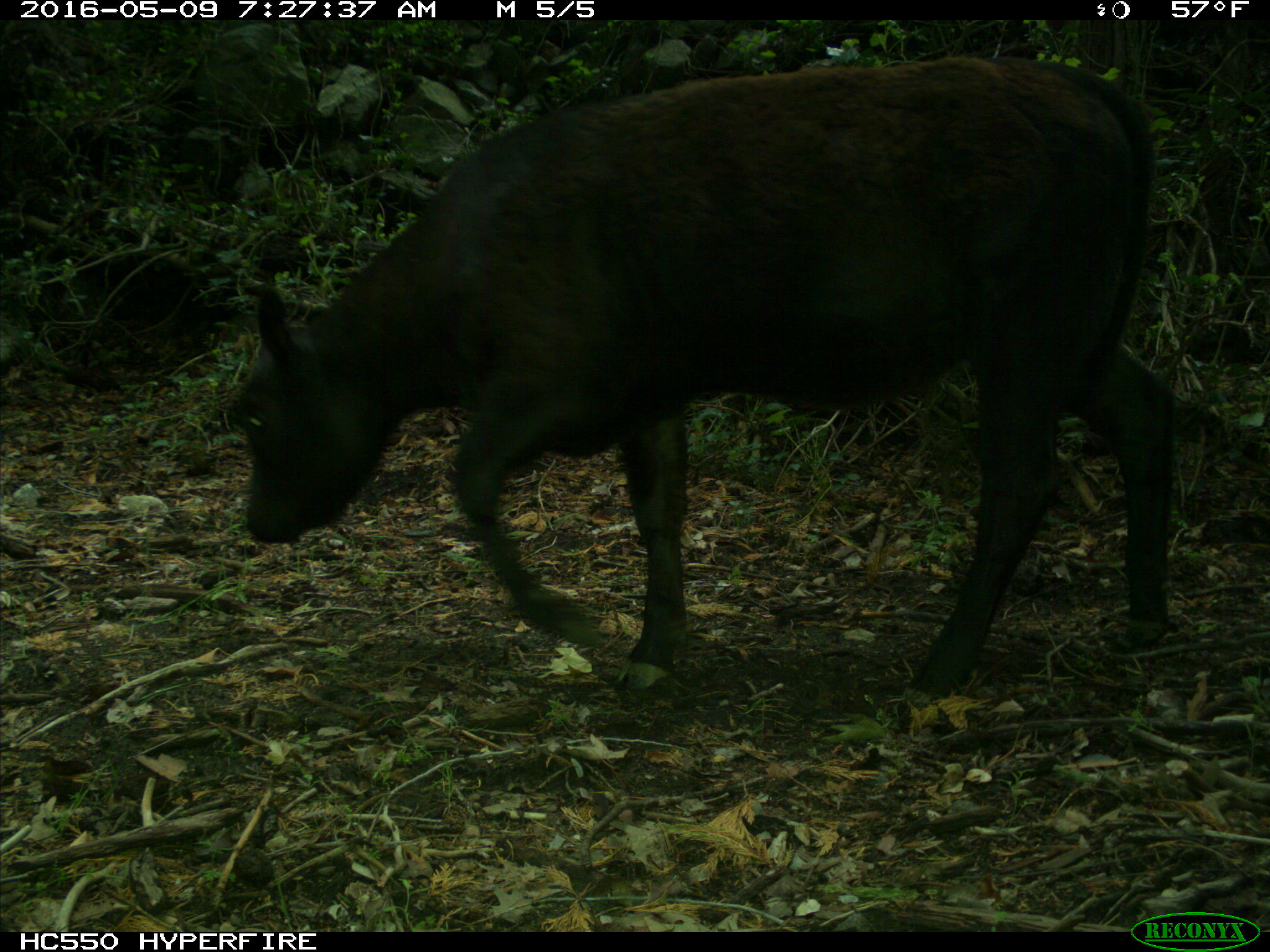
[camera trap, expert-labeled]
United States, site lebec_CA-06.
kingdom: Animalia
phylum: Chordata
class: Mammalia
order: Artiodactyla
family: Bovidae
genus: Bos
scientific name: Bos taurus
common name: domestic cow